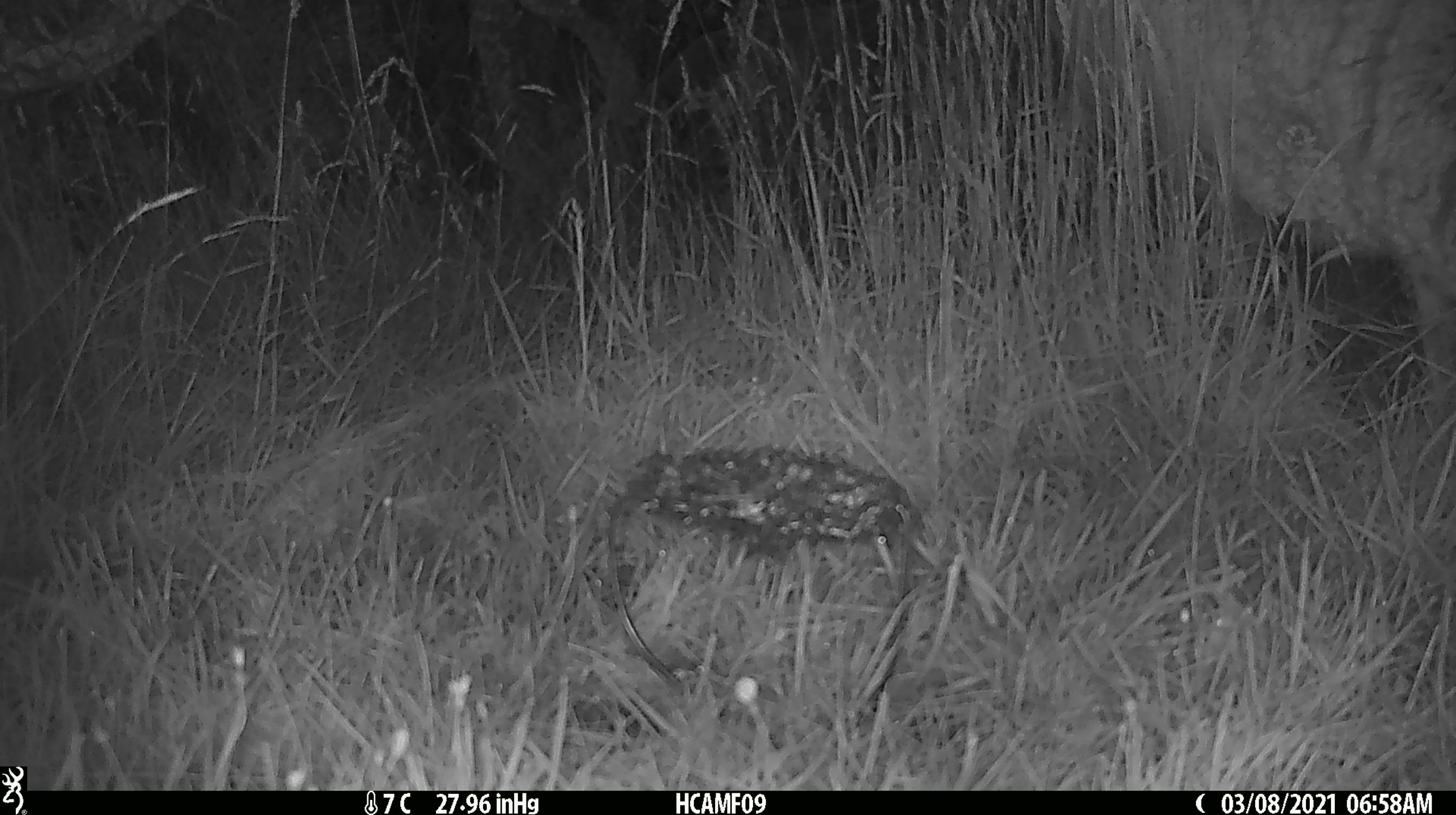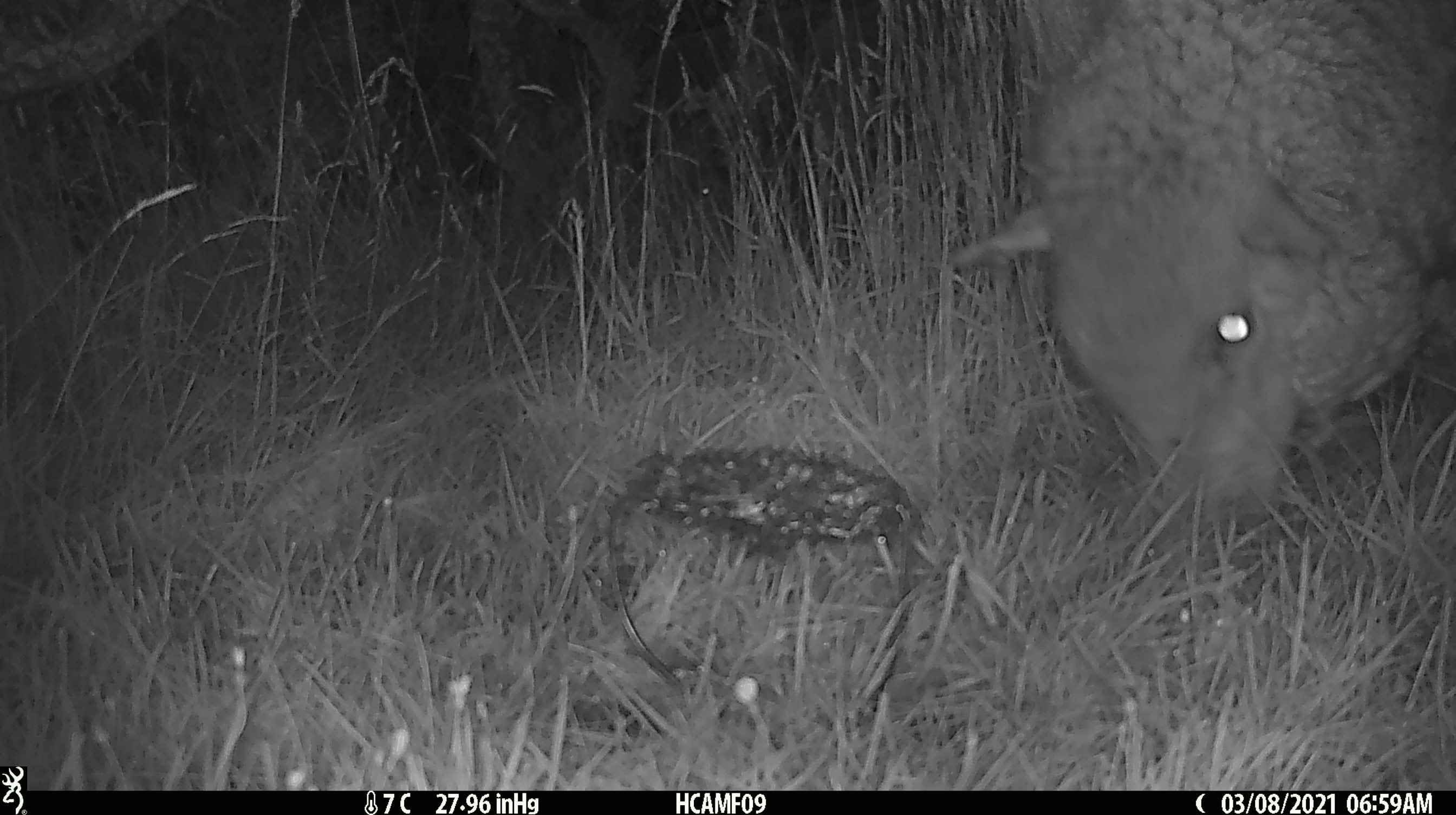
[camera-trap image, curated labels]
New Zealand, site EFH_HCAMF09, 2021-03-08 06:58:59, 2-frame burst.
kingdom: Animalia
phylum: Chordata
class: Mammalia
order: Artiodactyla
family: Bovidae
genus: Ovis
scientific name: Ovis aries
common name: domestic sheep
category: sheep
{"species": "sheep (domestic sheep) (Ovis aries)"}